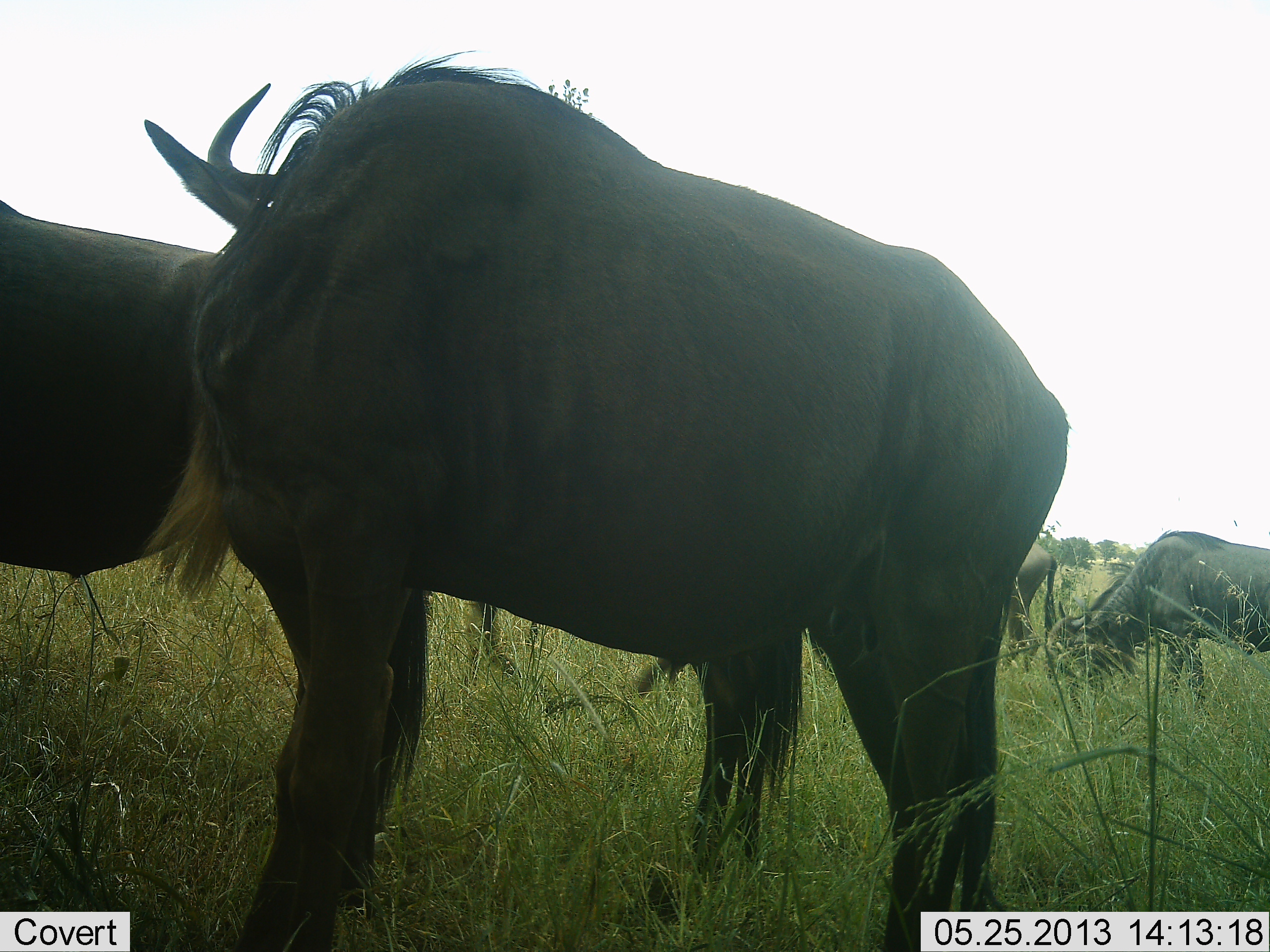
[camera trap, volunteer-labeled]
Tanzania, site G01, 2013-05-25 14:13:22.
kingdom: Animalia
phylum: Chordata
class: Mammalia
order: Artiodactyla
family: Bovidae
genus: Connochaetes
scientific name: Connochaetes taurinus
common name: blue wildebeest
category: wildebeest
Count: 4.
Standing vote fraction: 91%.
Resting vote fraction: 6%.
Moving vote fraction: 0%.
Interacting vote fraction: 3%.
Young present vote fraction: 0%.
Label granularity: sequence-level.